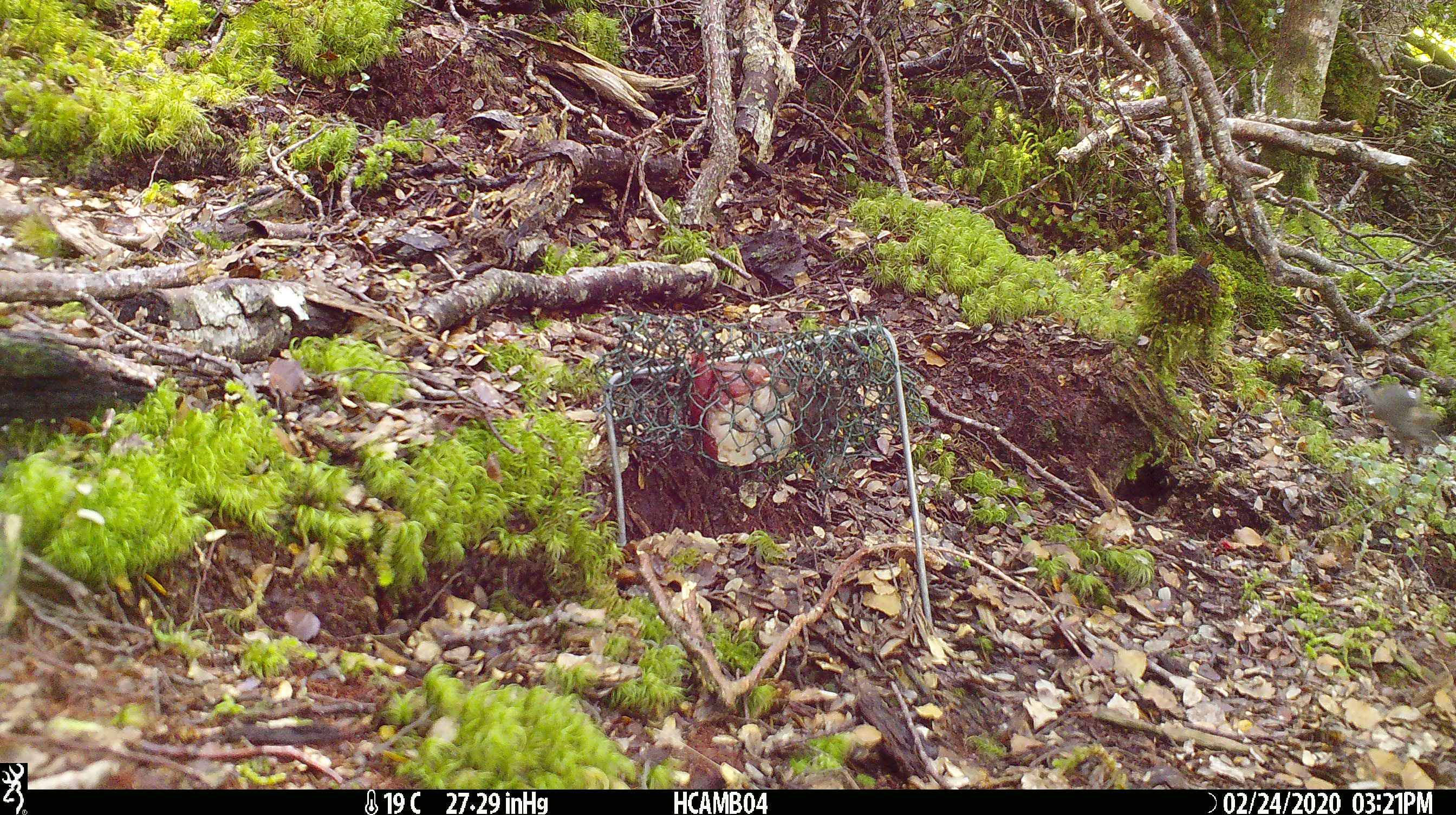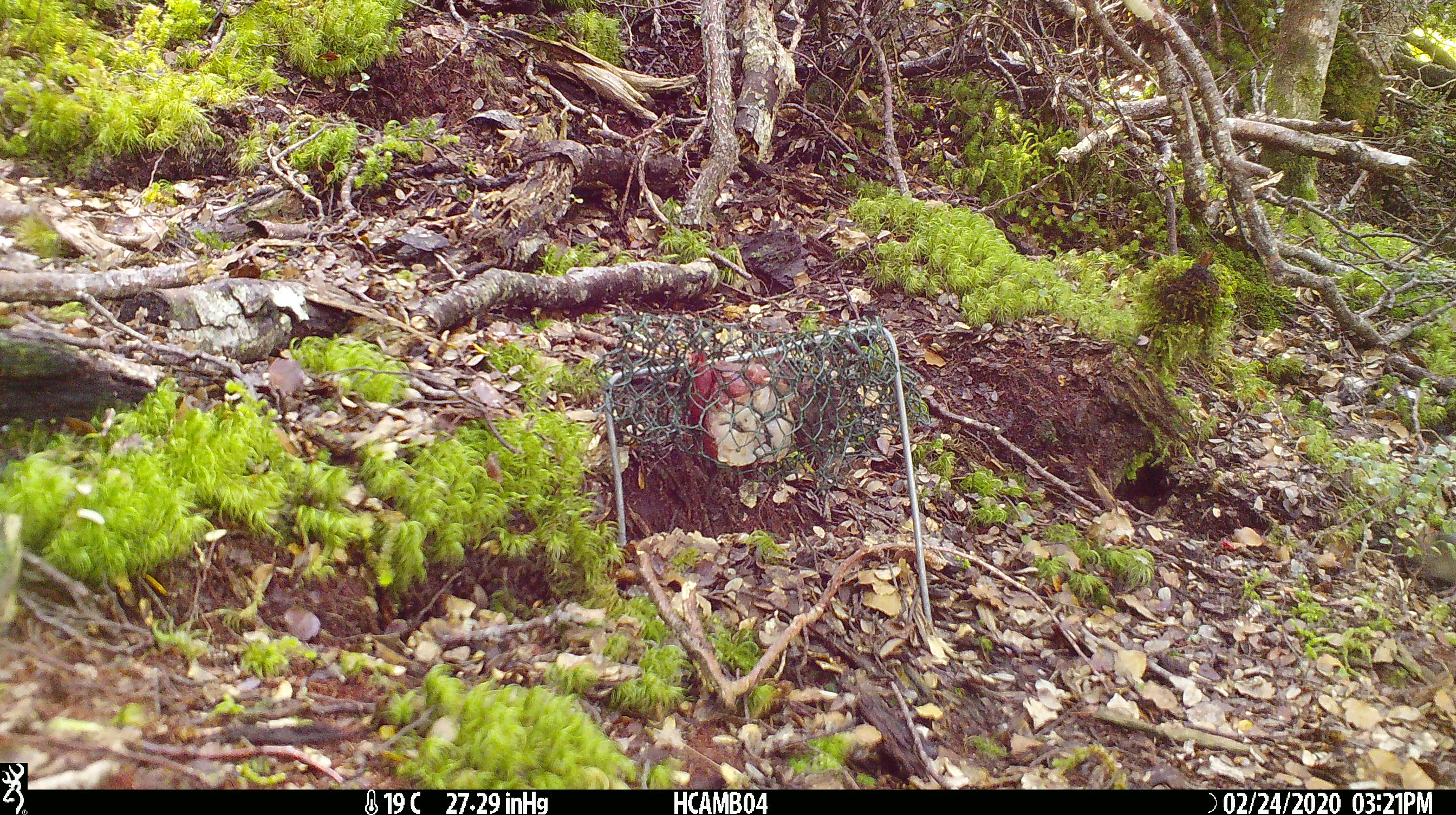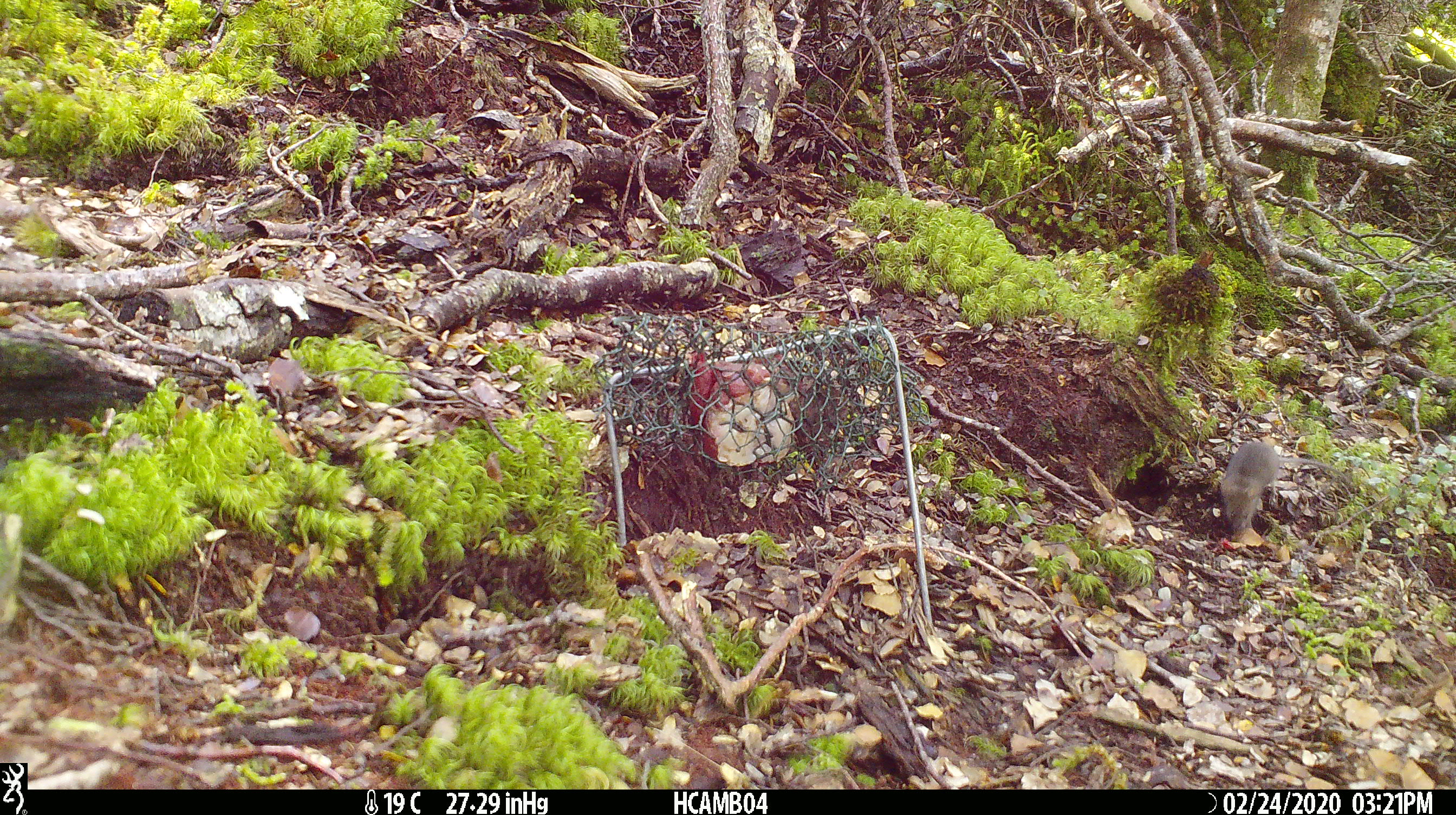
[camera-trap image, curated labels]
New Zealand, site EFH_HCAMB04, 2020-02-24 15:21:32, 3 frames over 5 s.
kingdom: Animalia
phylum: Chordata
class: Mammalia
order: Rodentia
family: Muridae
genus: Mus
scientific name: Mus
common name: mouse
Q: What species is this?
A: Mouse (Mus).